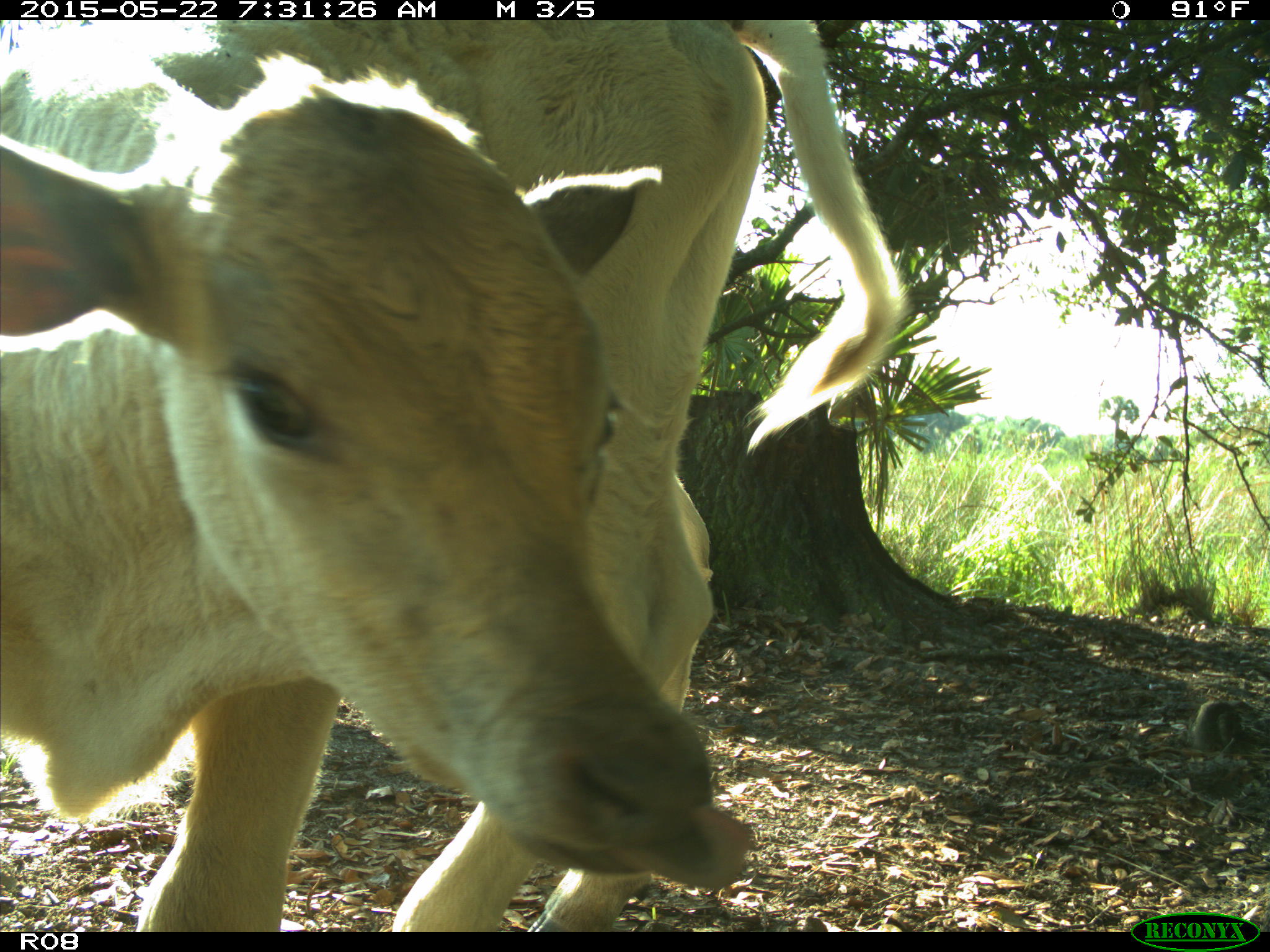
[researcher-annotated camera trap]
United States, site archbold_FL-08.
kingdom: Animalia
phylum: Chordata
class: Mammalia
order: Artiodactyla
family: Bovidae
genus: Bos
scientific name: Bos taurus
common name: domestic cow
Bos taurus (domestic cow).